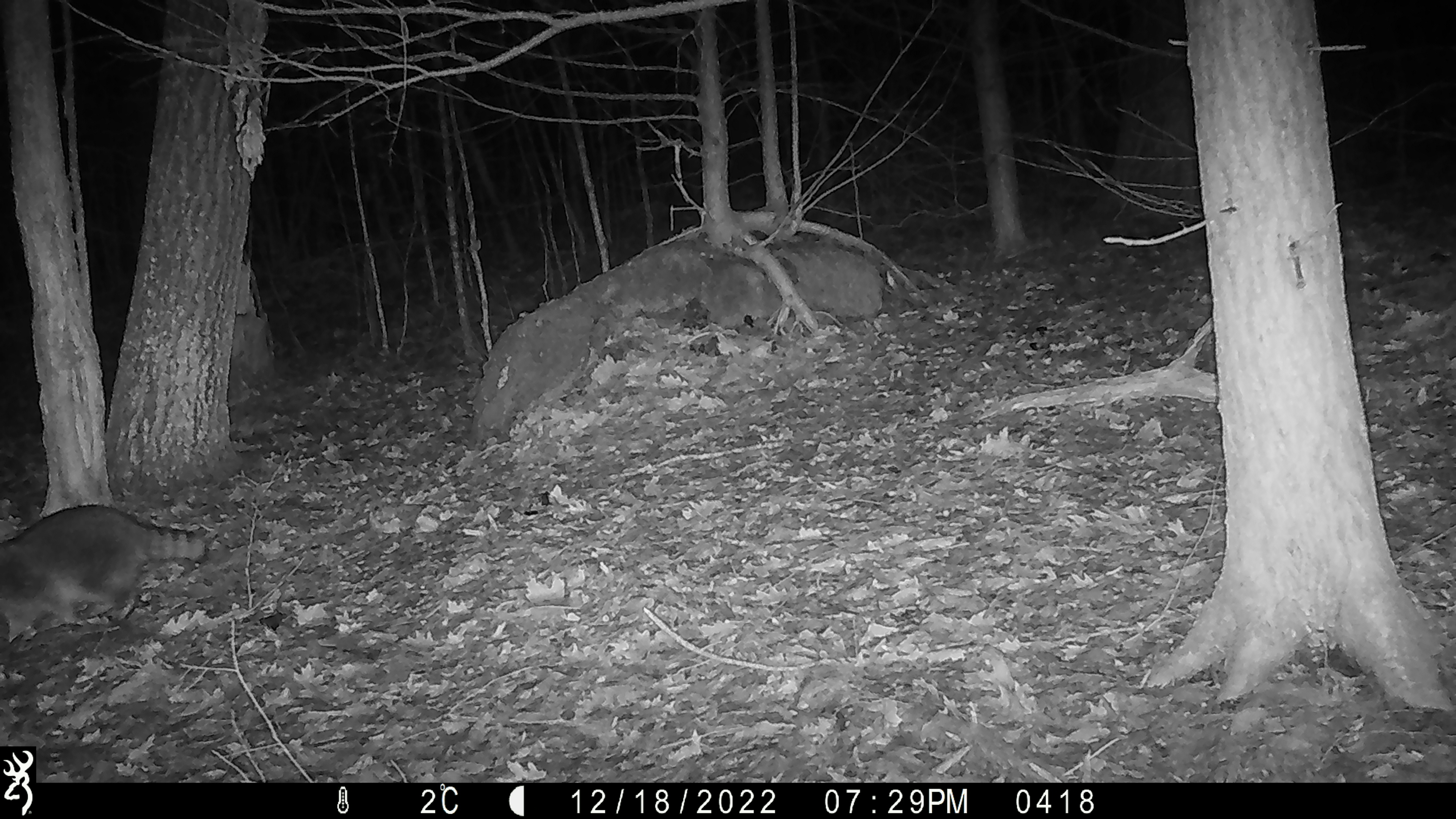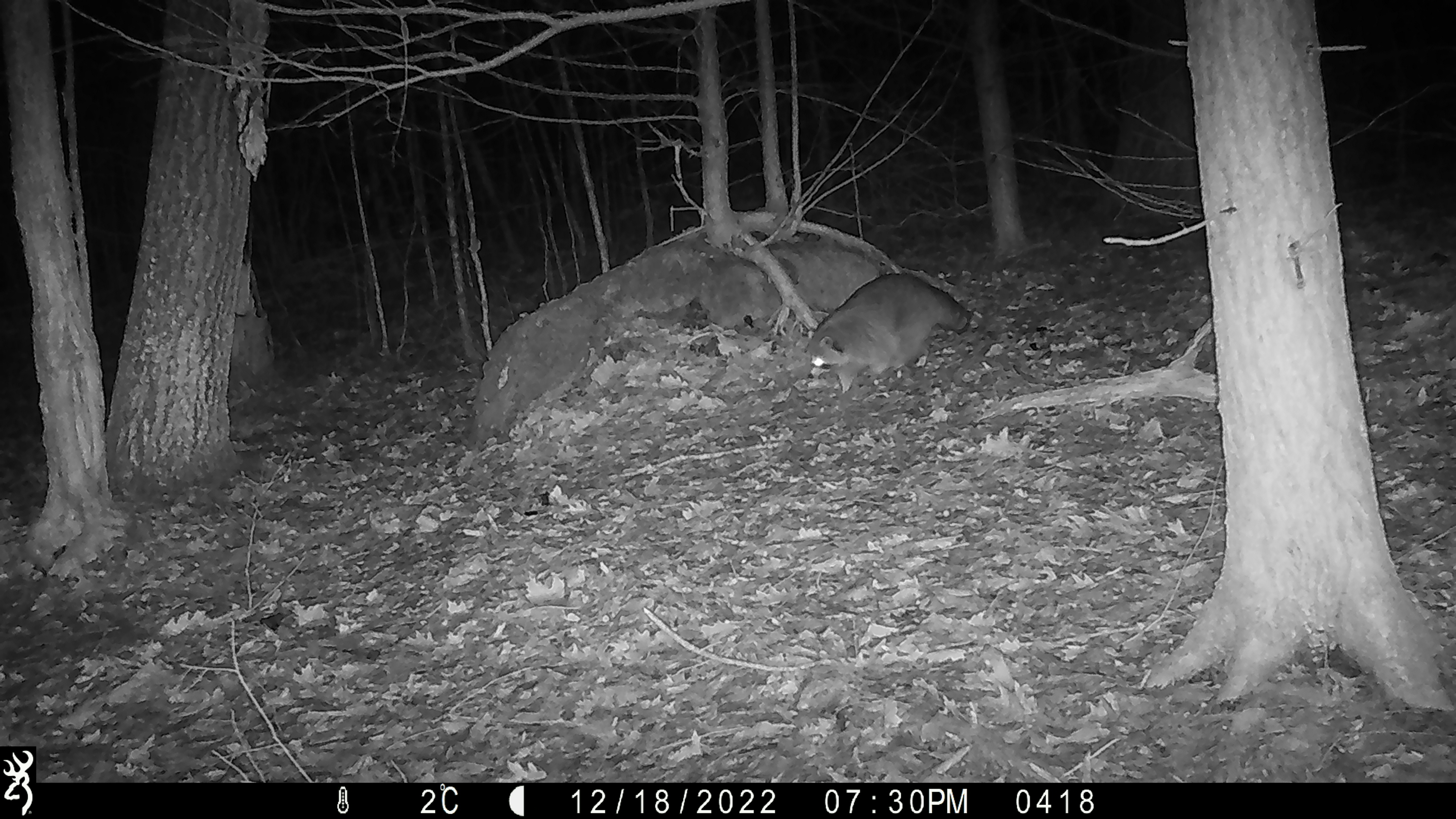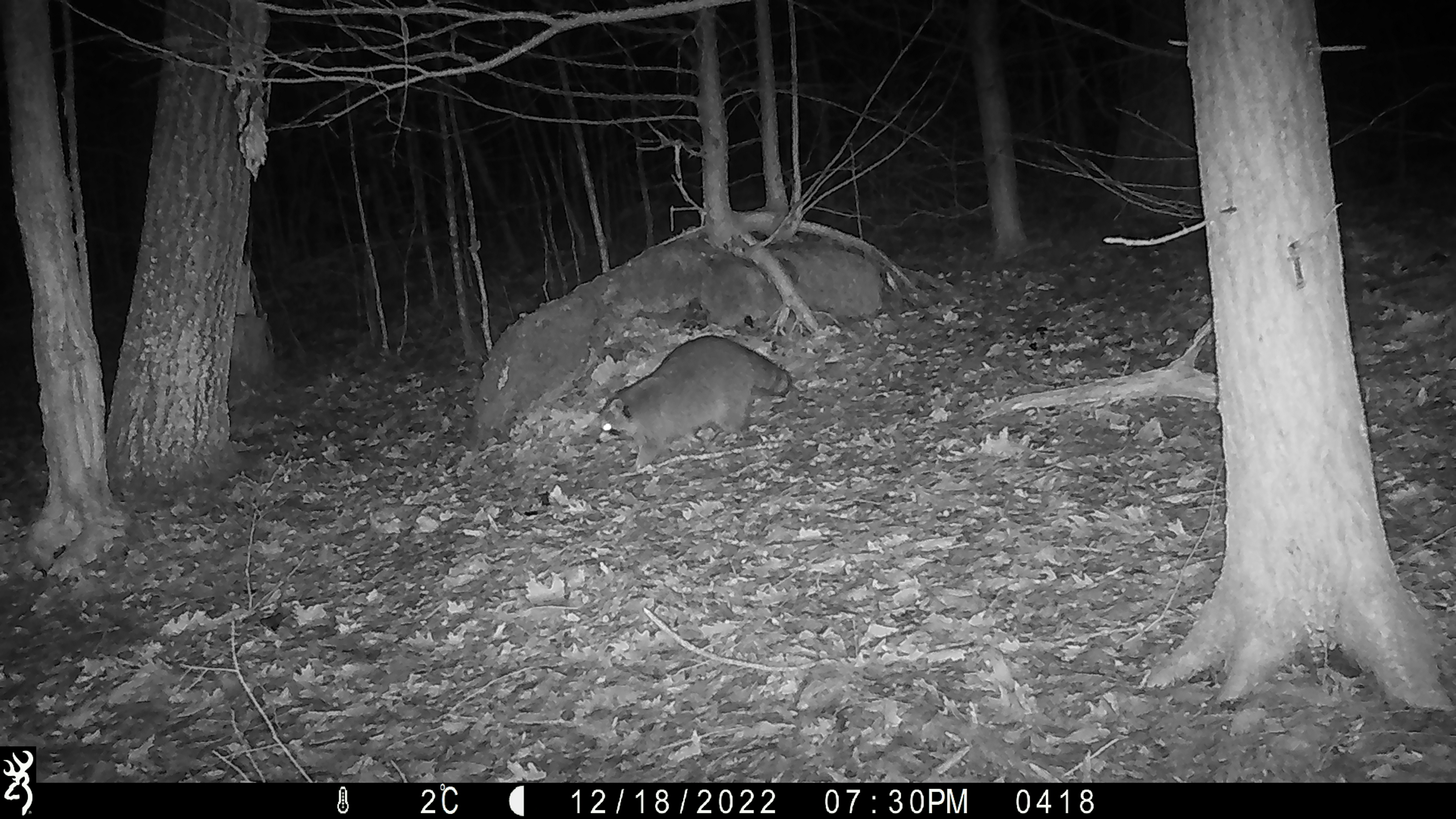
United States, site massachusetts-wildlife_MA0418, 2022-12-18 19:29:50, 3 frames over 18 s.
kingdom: Animalia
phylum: Chordata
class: Mammalia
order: Carnivora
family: Procyonidae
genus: Procyon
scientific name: Procyon lotor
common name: raccoon